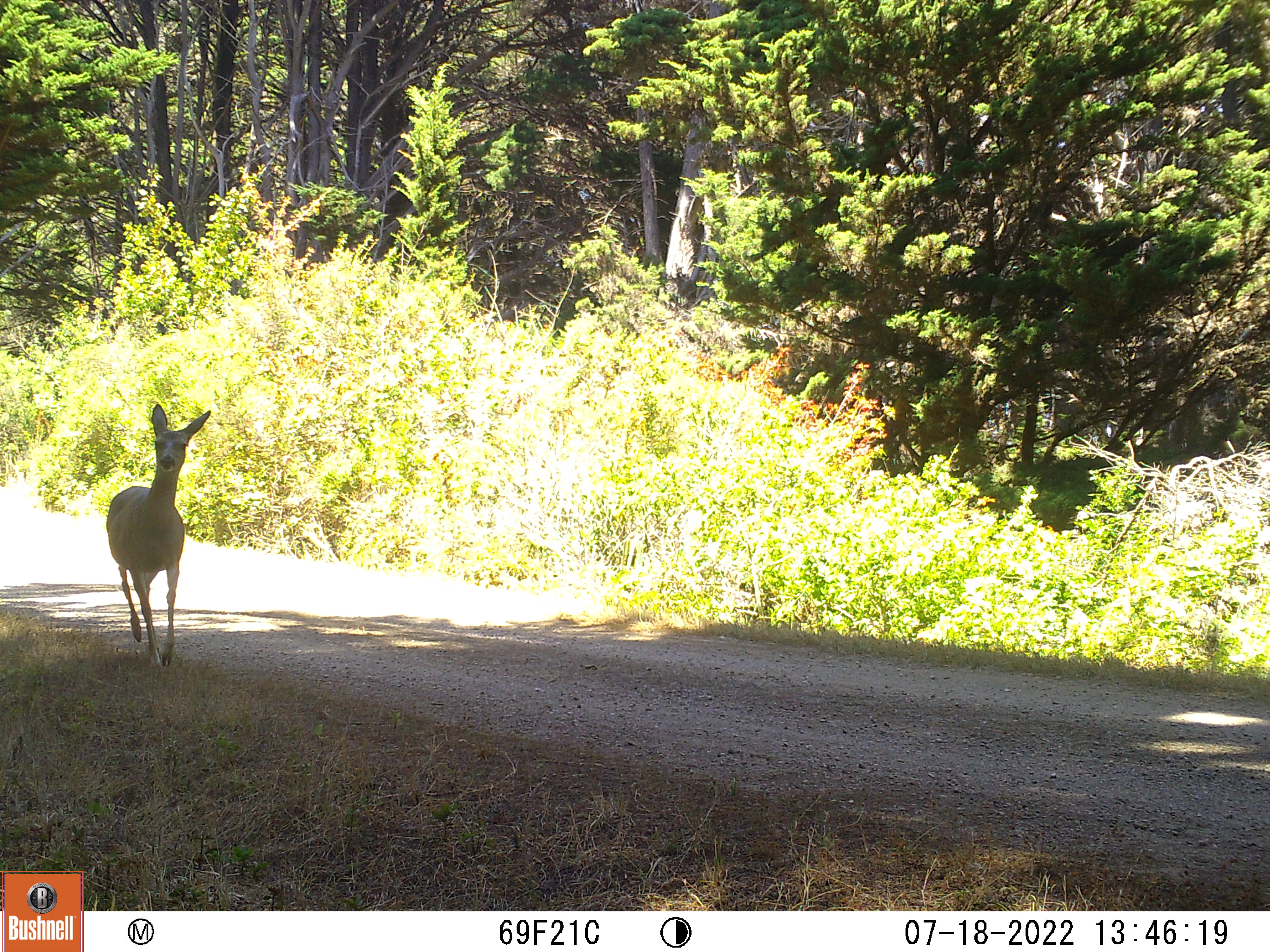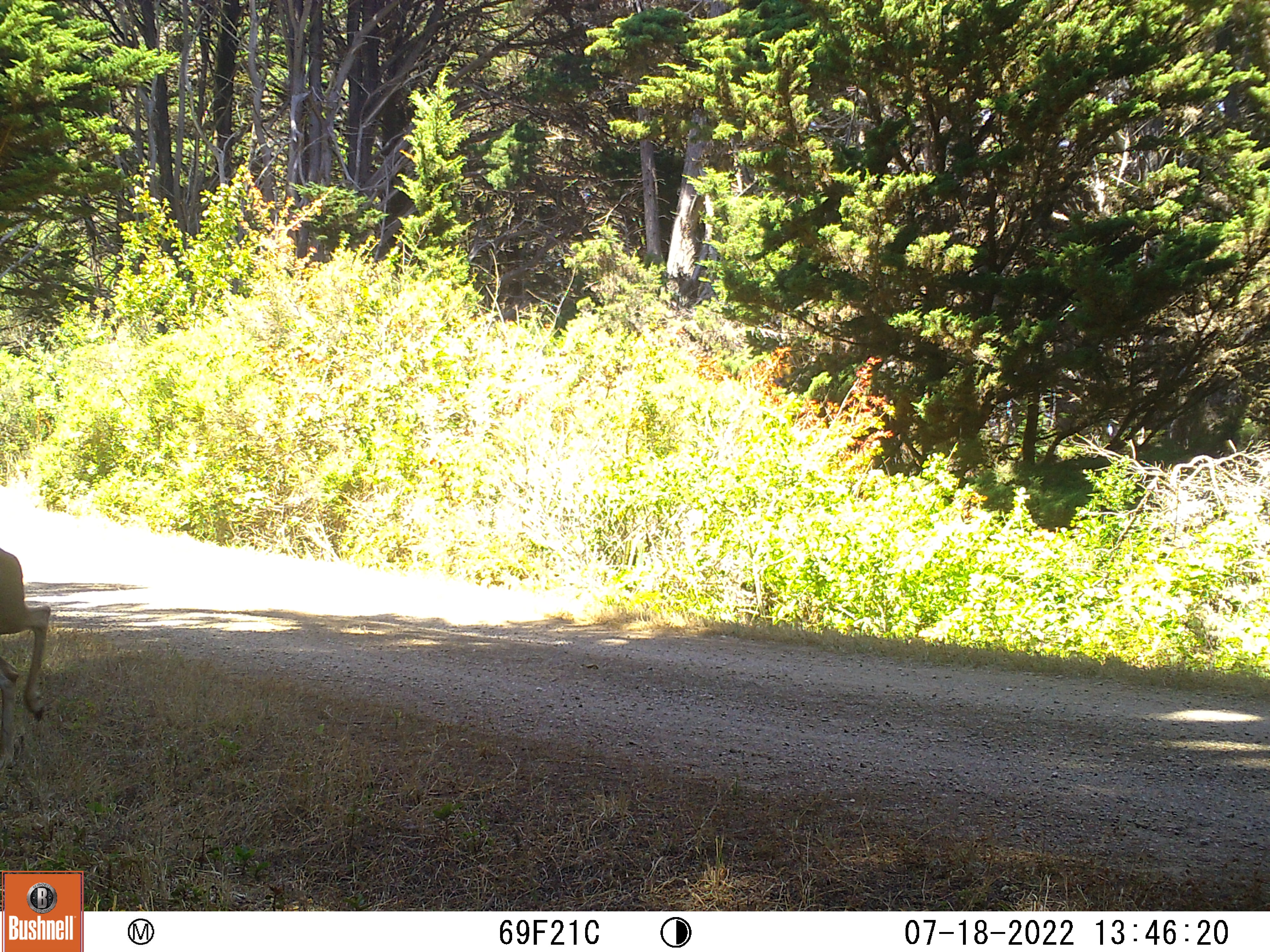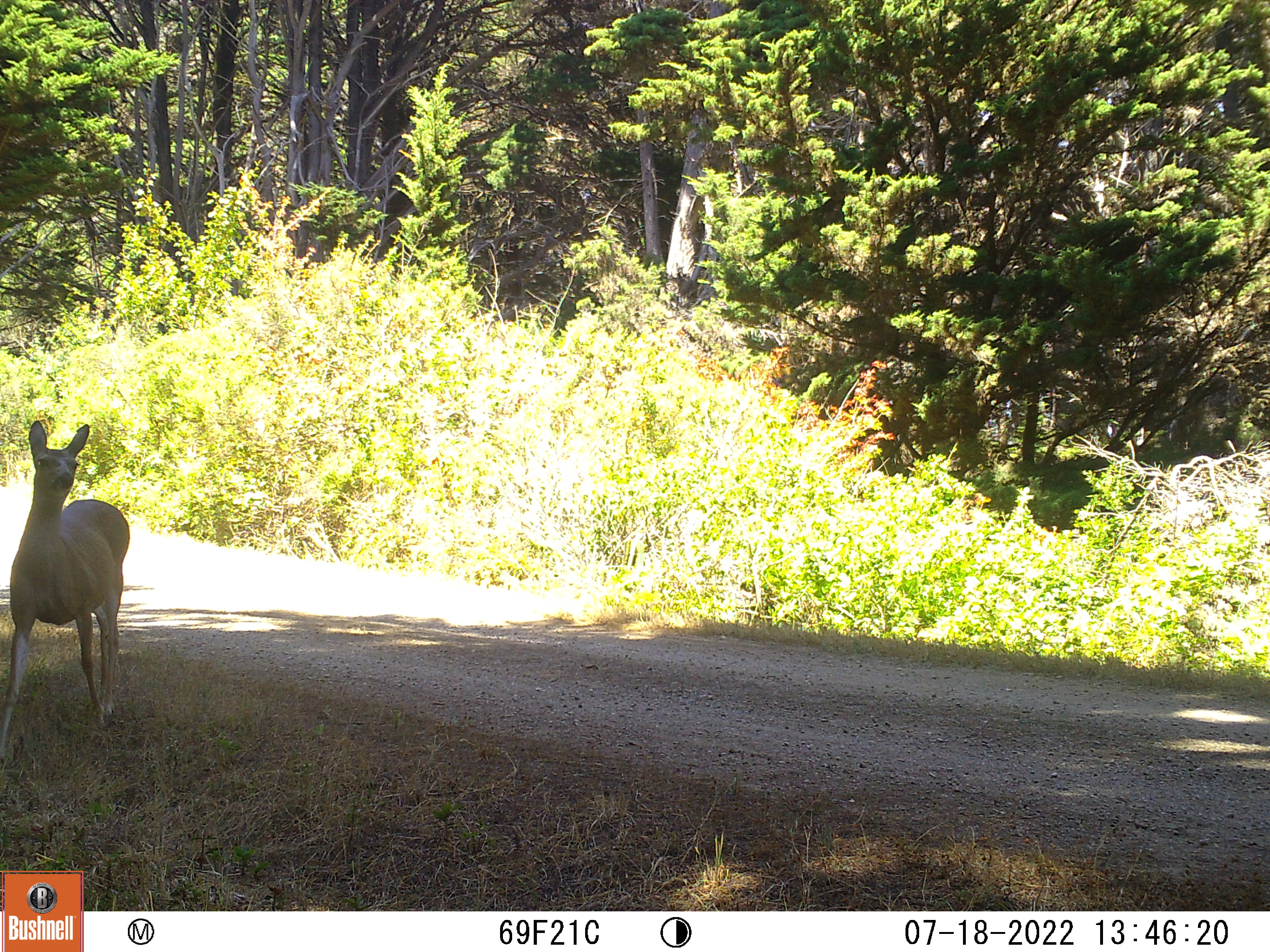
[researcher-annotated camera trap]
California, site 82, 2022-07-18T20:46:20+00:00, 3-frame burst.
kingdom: Animalia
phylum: Chordata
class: Mammalia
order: Artiodactyla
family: Cervidae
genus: Odocoileus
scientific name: Odocoileus hemionus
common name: mule deer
Mule deer (Odocoileus hemionus).